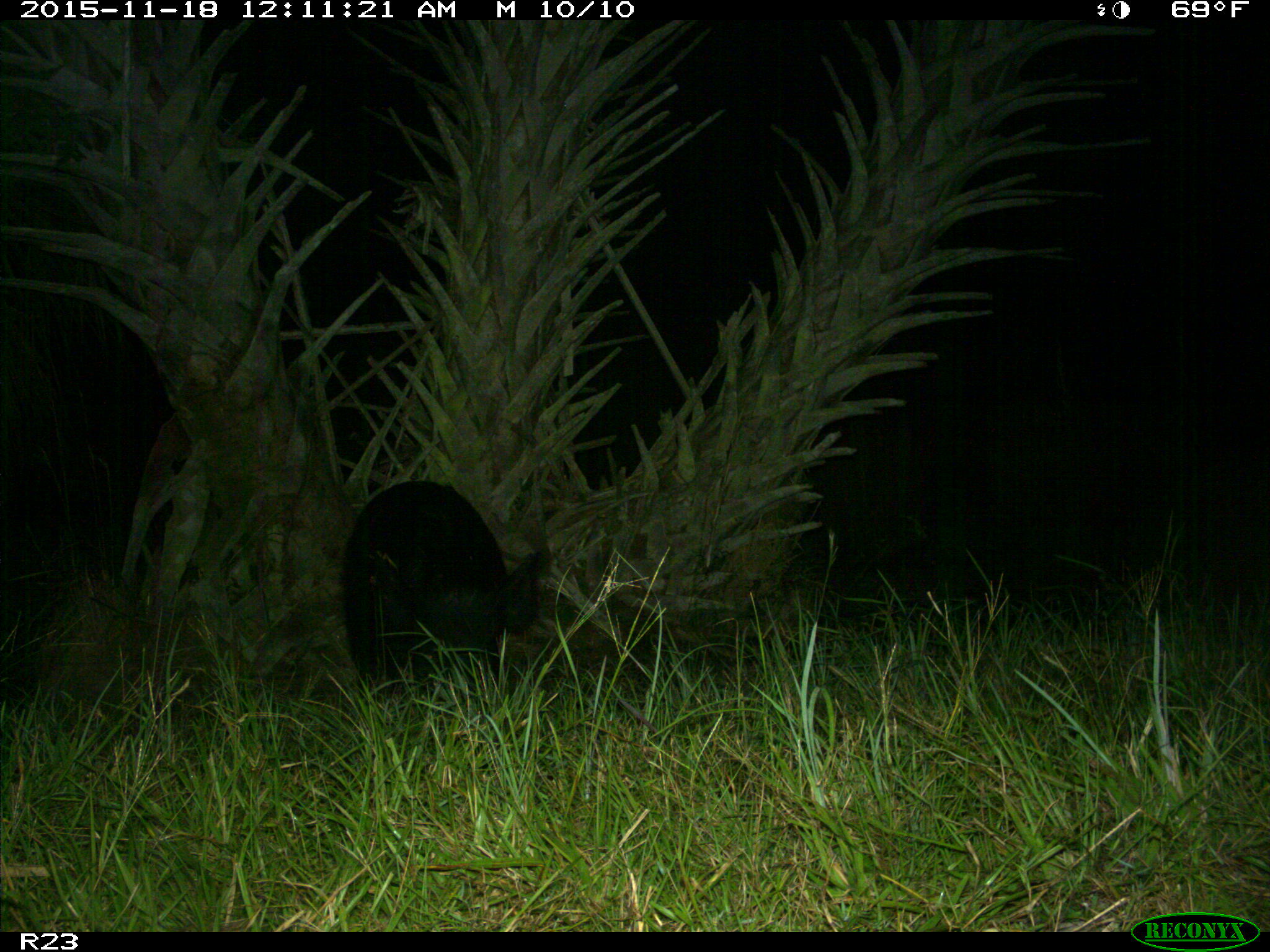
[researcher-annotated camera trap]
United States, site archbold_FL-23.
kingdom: Animalia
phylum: Chordata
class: Mammalia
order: Artiodactyla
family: Suidae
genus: Sus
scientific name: Sus scrofa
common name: wild boar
Sus scrofa (wild boar).